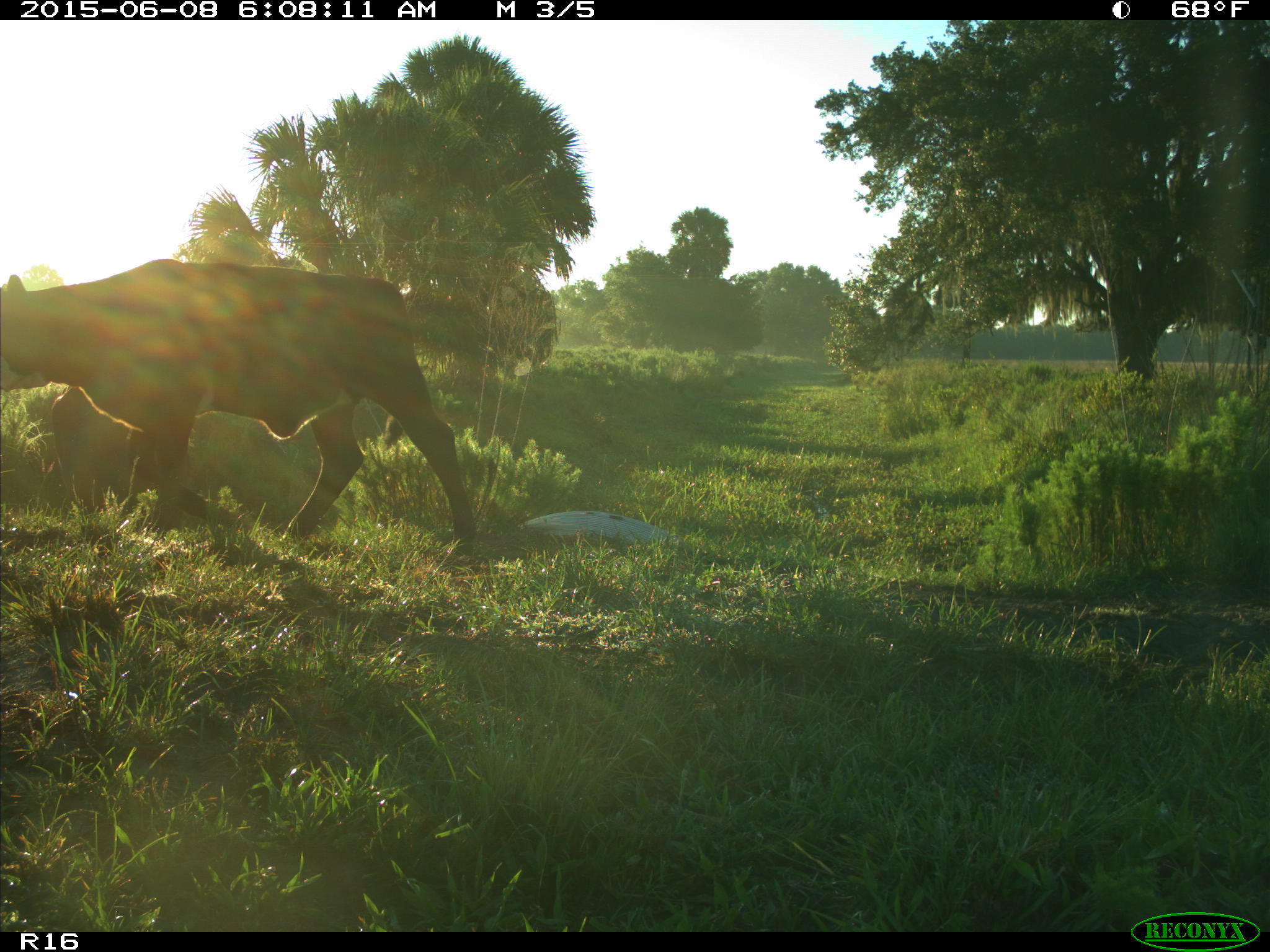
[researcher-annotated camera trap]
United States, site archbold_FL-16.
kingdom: Animalia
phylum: Chordata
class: Mammalia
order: Artiodactyla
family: Bovidae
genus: Bos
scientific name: Bos taurus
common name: domestic cow